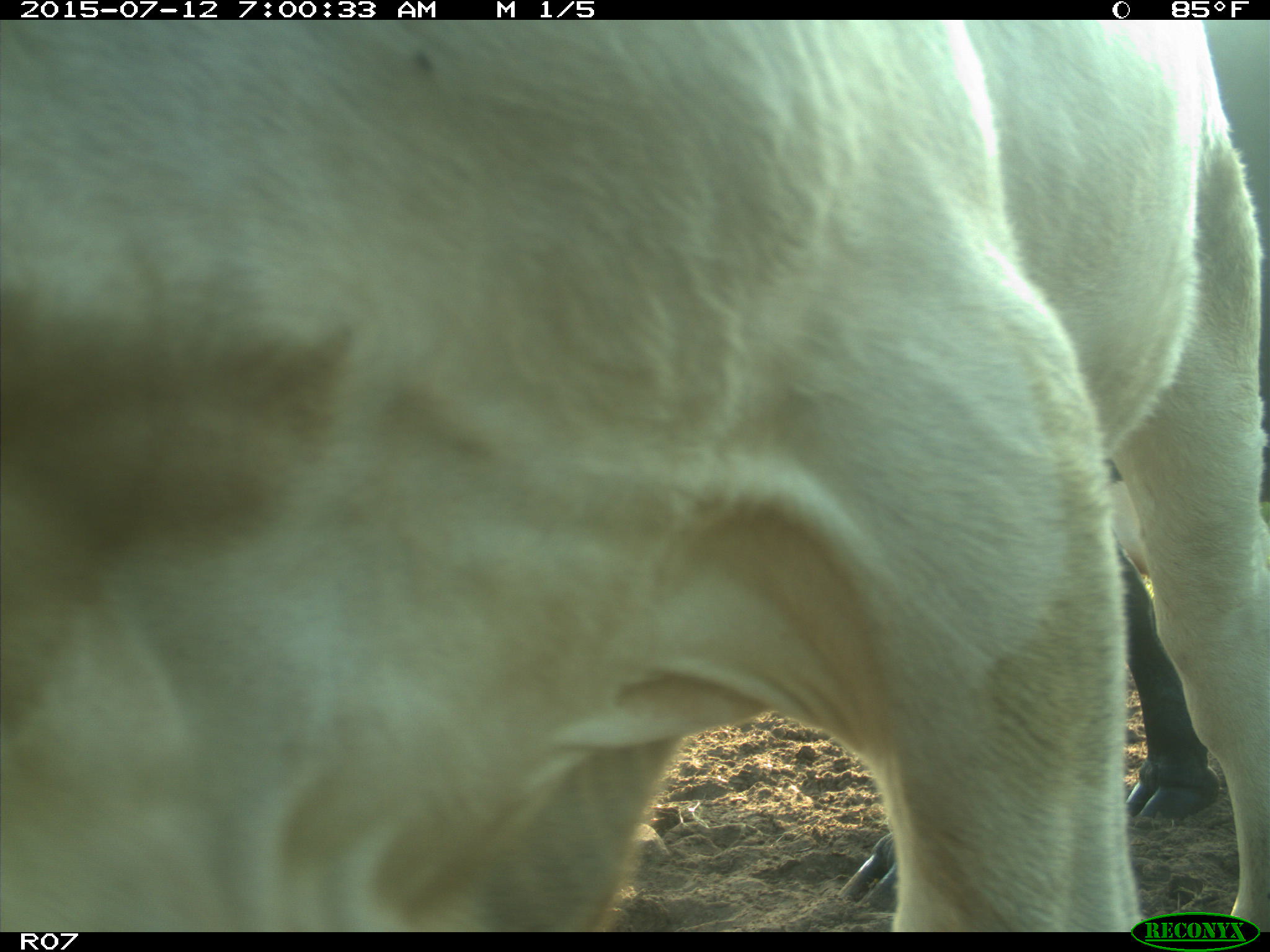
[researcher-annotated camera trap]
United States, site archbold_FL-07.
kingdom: Animalia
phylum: Chordata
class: Mammalia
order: Artiodactyla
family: Bovidae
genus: Bos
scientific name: Bos taurus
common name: domestic cow